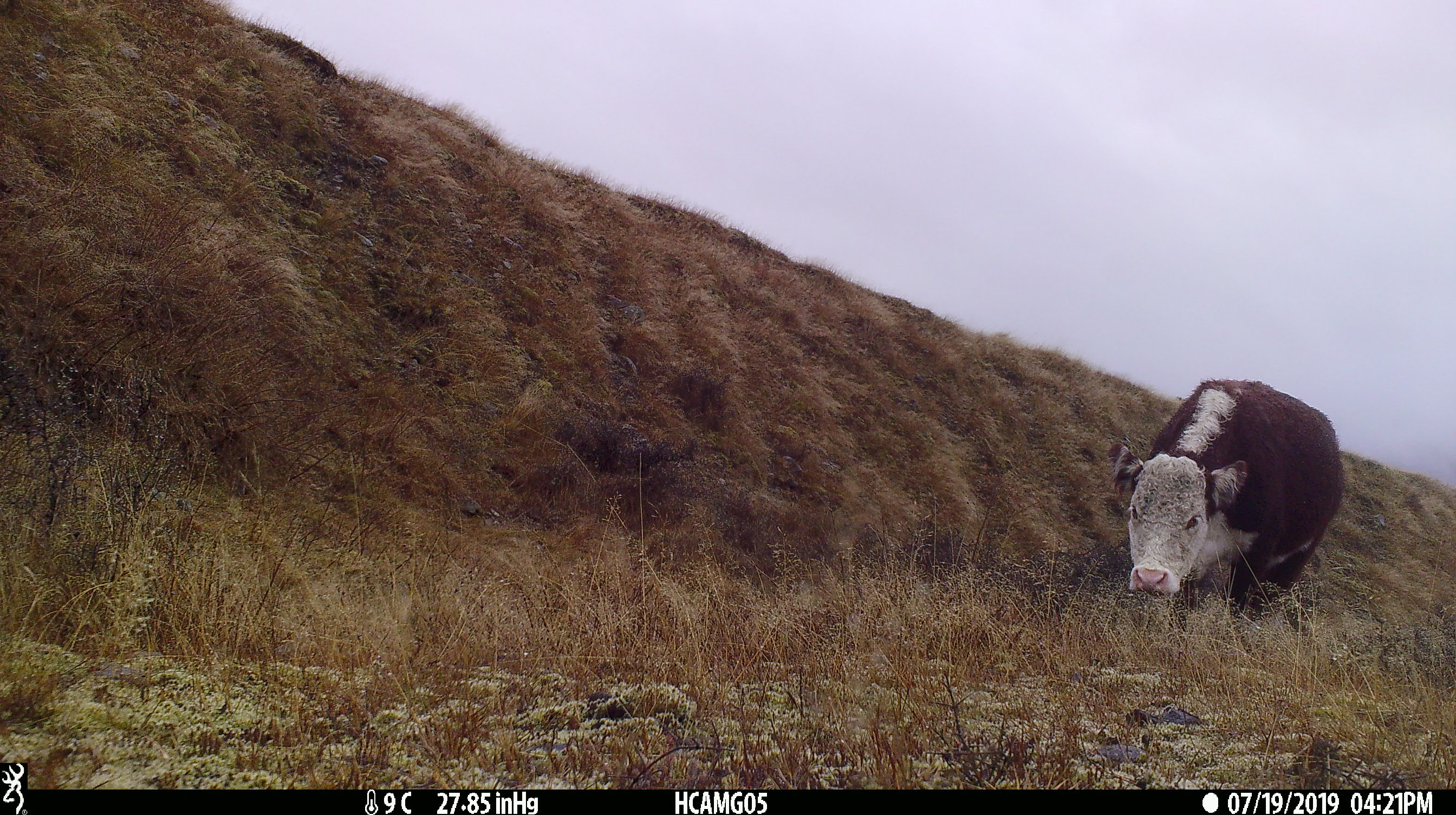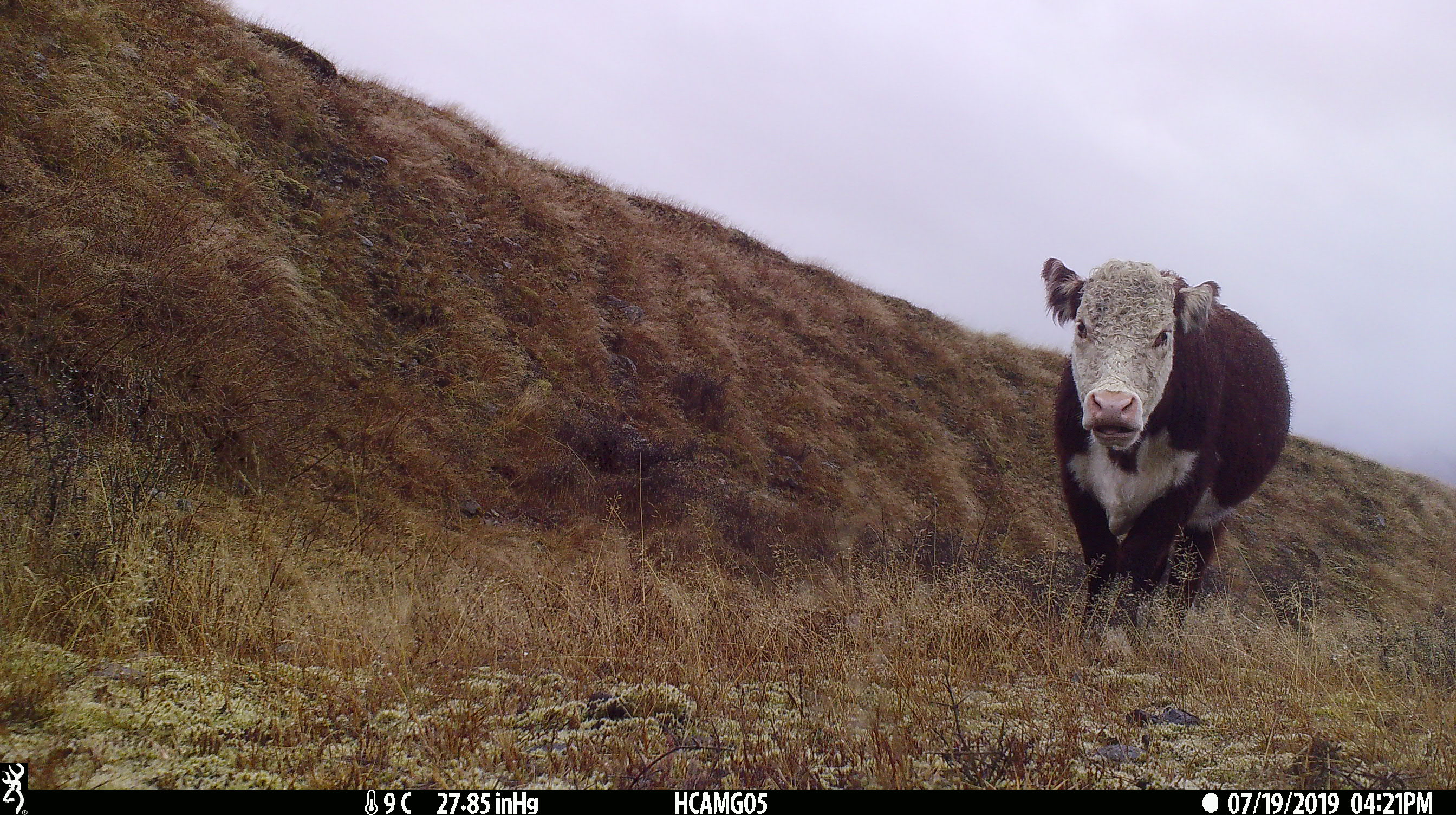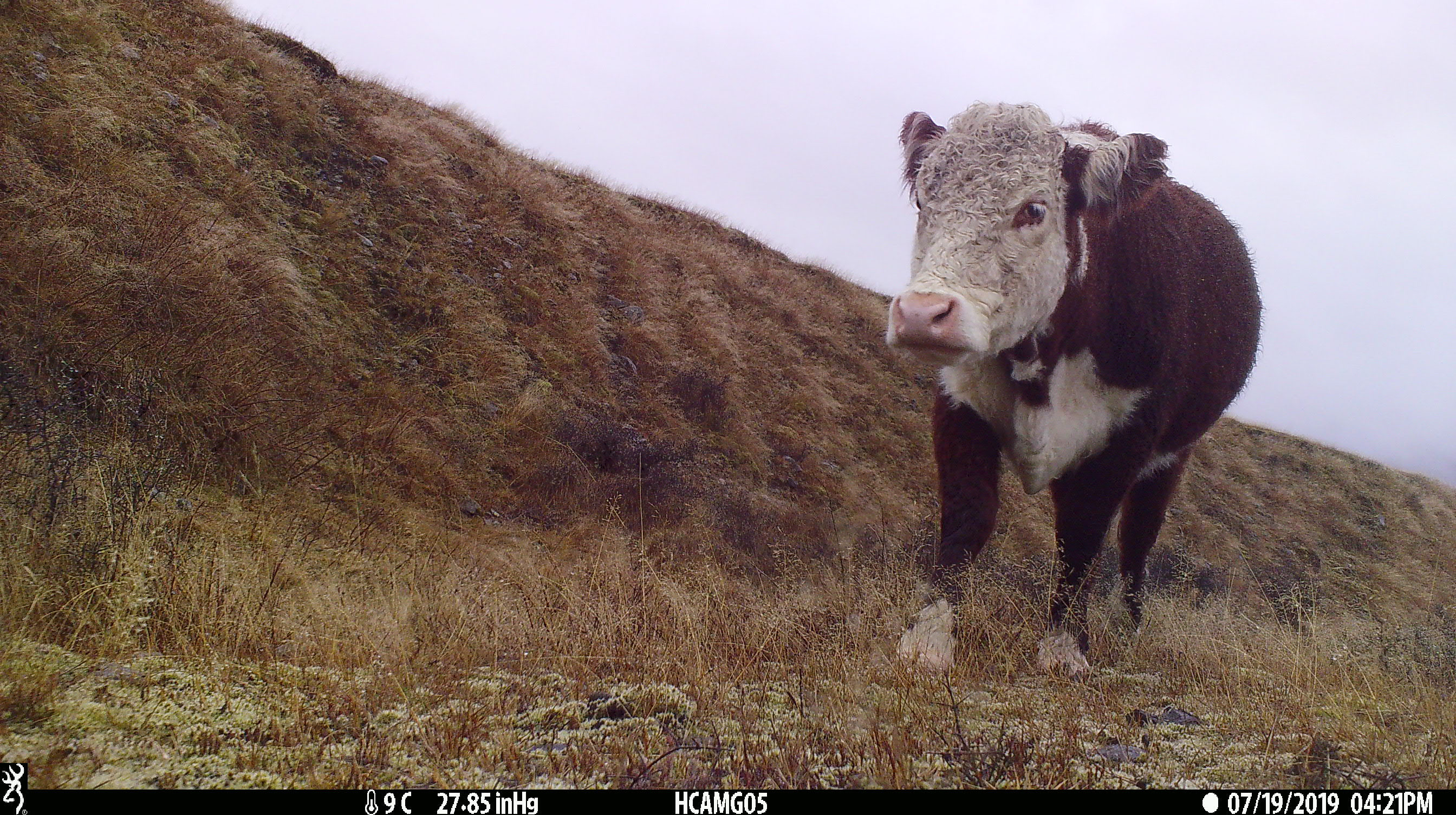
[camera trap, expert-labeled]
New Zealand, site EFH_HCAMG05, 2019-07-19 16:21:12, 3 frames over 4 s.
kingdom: Animalia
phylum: Chordata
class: Mammalia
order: Artiodactyla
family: Bovidae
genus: Bos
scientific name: Bos taurus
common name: domestic cow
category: cow